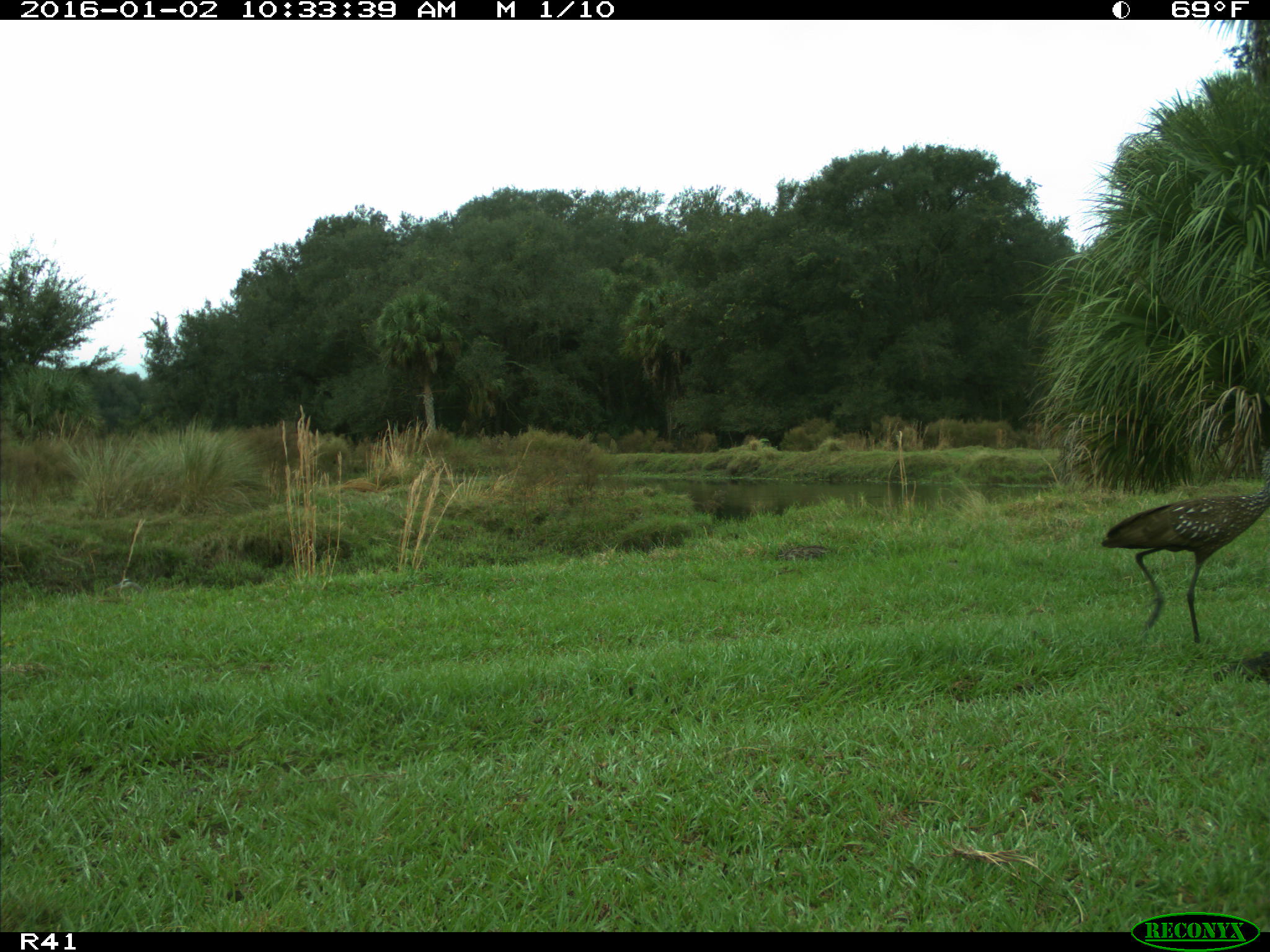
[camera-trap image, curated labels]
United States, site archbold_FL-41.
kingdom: Animalia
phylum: Chordata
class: Aves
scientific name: Aves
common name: birds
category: unidentified bird